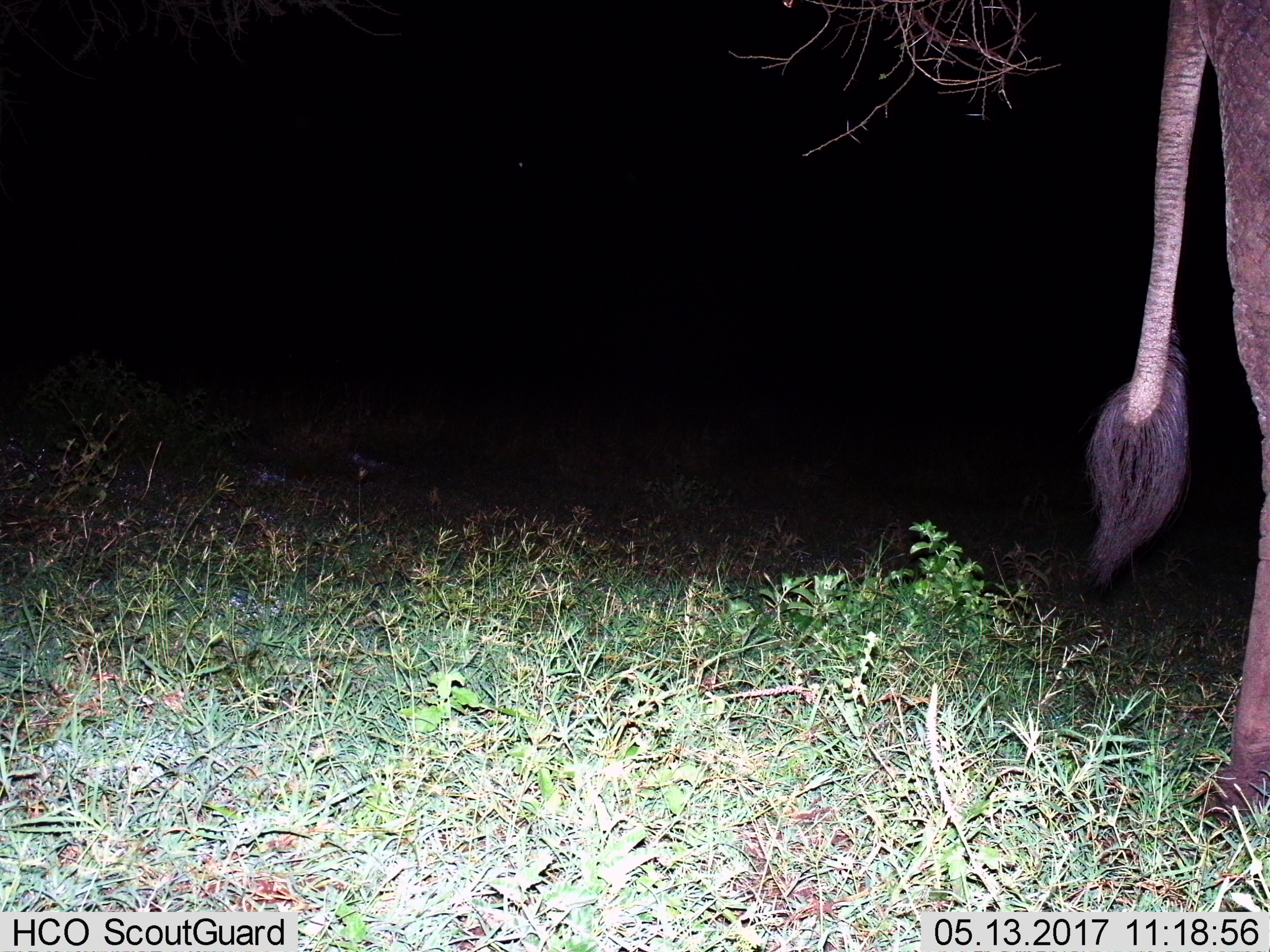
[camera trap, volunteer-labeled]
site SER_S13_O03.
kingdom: Animalia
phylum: Chordata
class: Mammalia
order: Proboscidea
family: Elephantidae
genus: Loxodonta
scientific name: Loxodonta africana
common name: african bush elephant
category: elephant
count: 1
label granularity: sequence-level